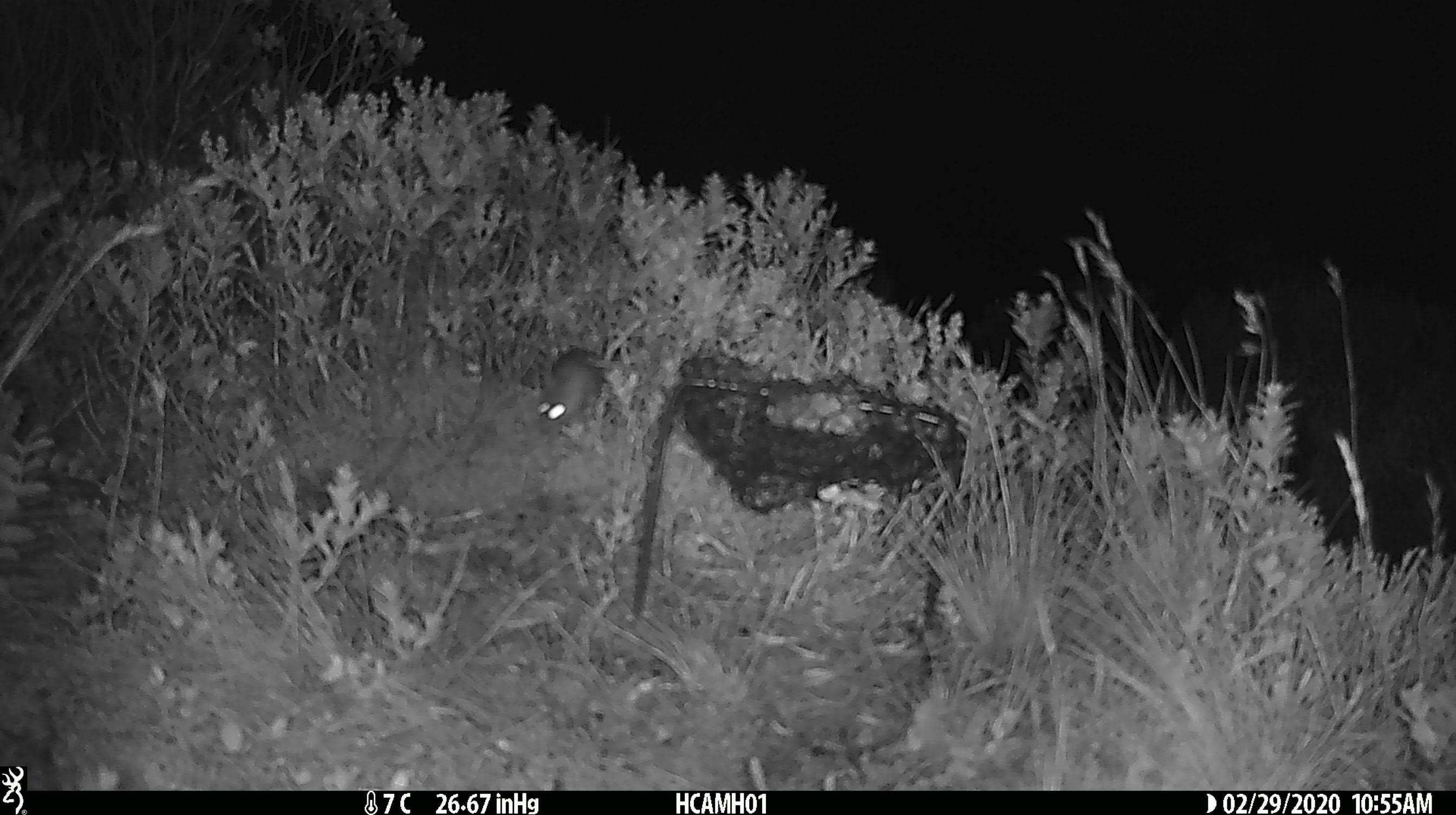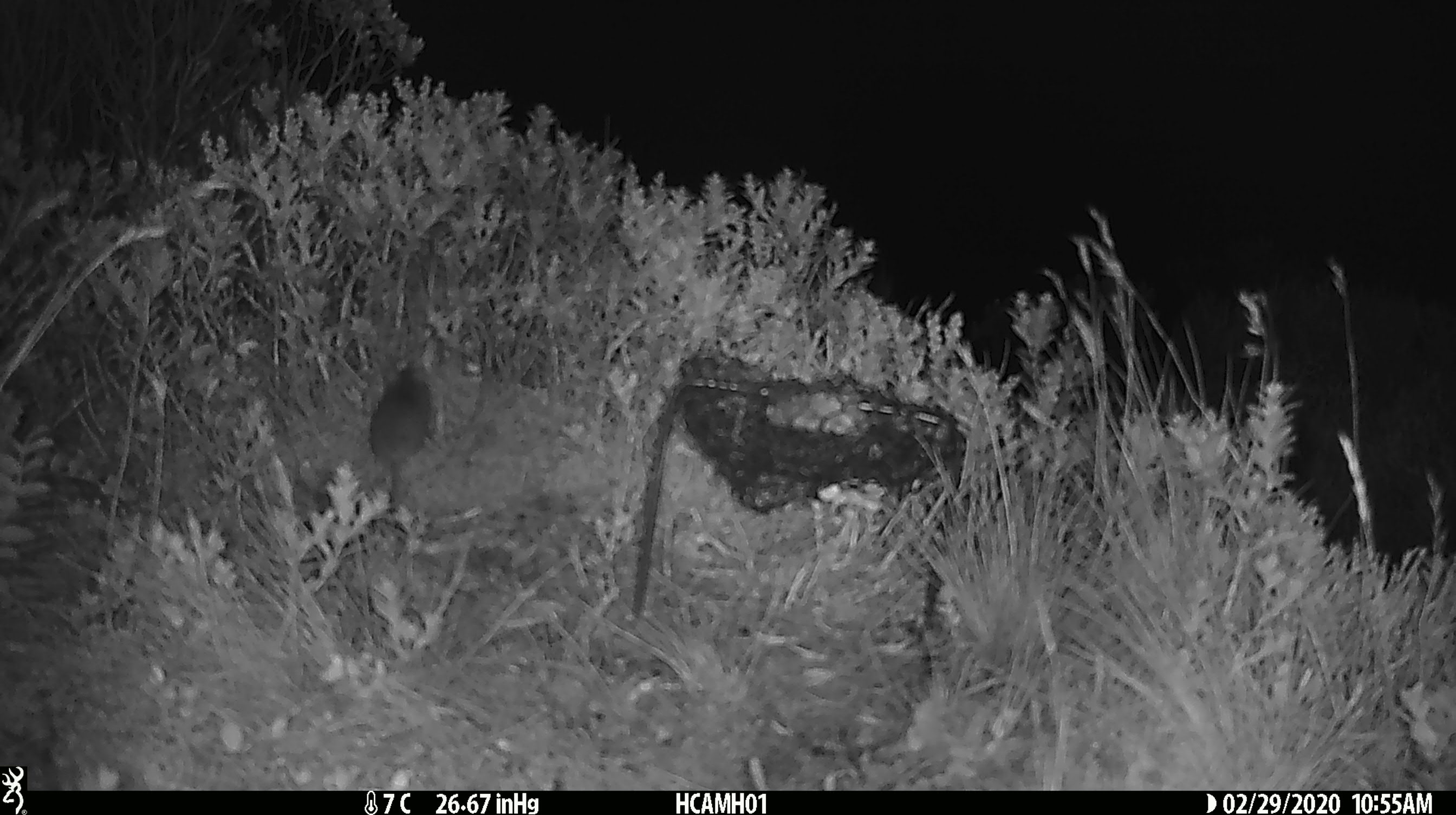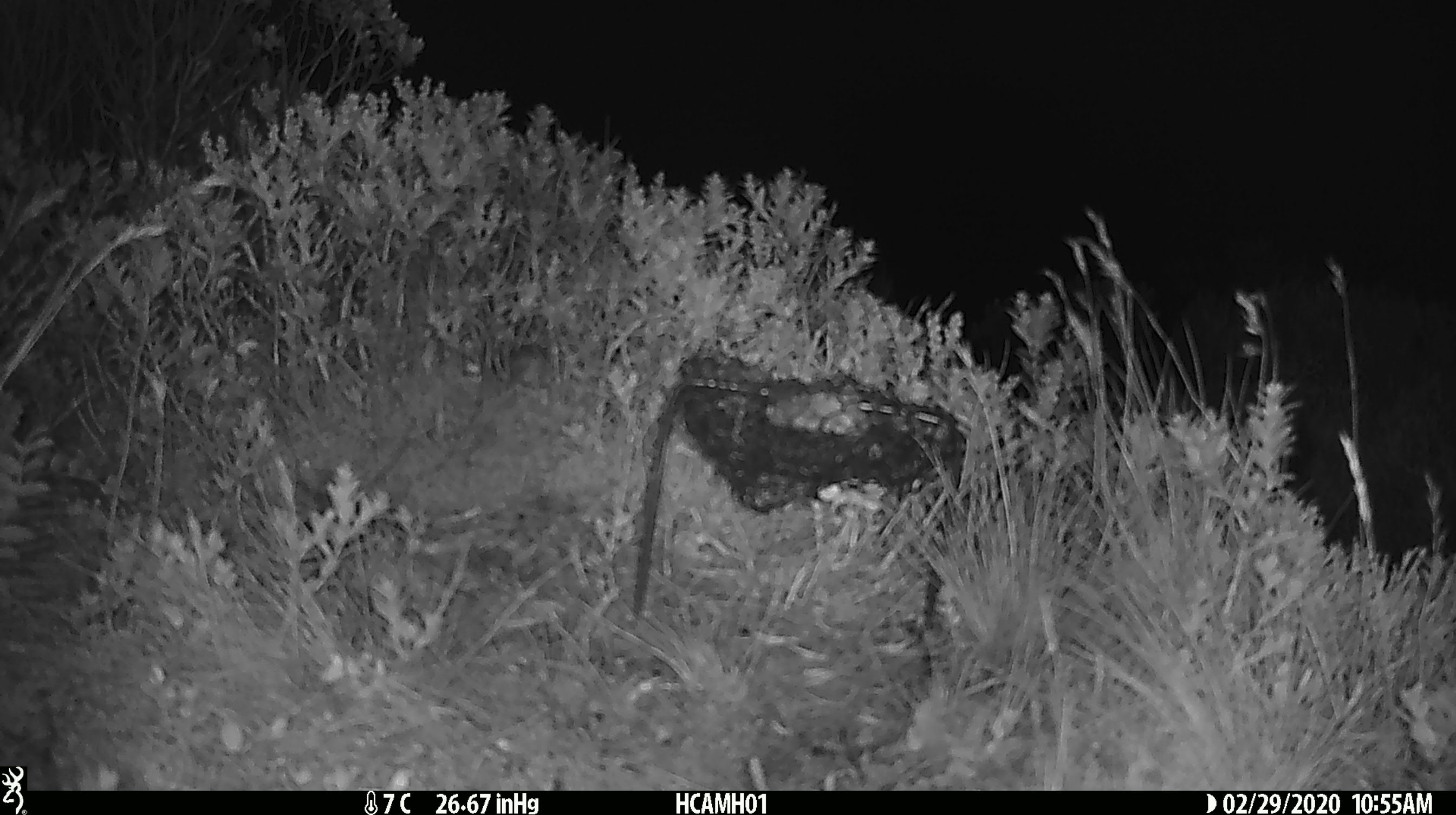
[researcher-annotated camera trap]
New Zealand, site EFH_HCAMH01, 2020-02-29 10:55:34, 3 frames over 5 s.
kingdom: Animalia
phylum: Chordata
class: Mammalia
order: Rodentia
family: Muridae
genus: Mus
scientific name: Mus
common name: mouse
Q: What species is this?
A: Mouse (Mus).